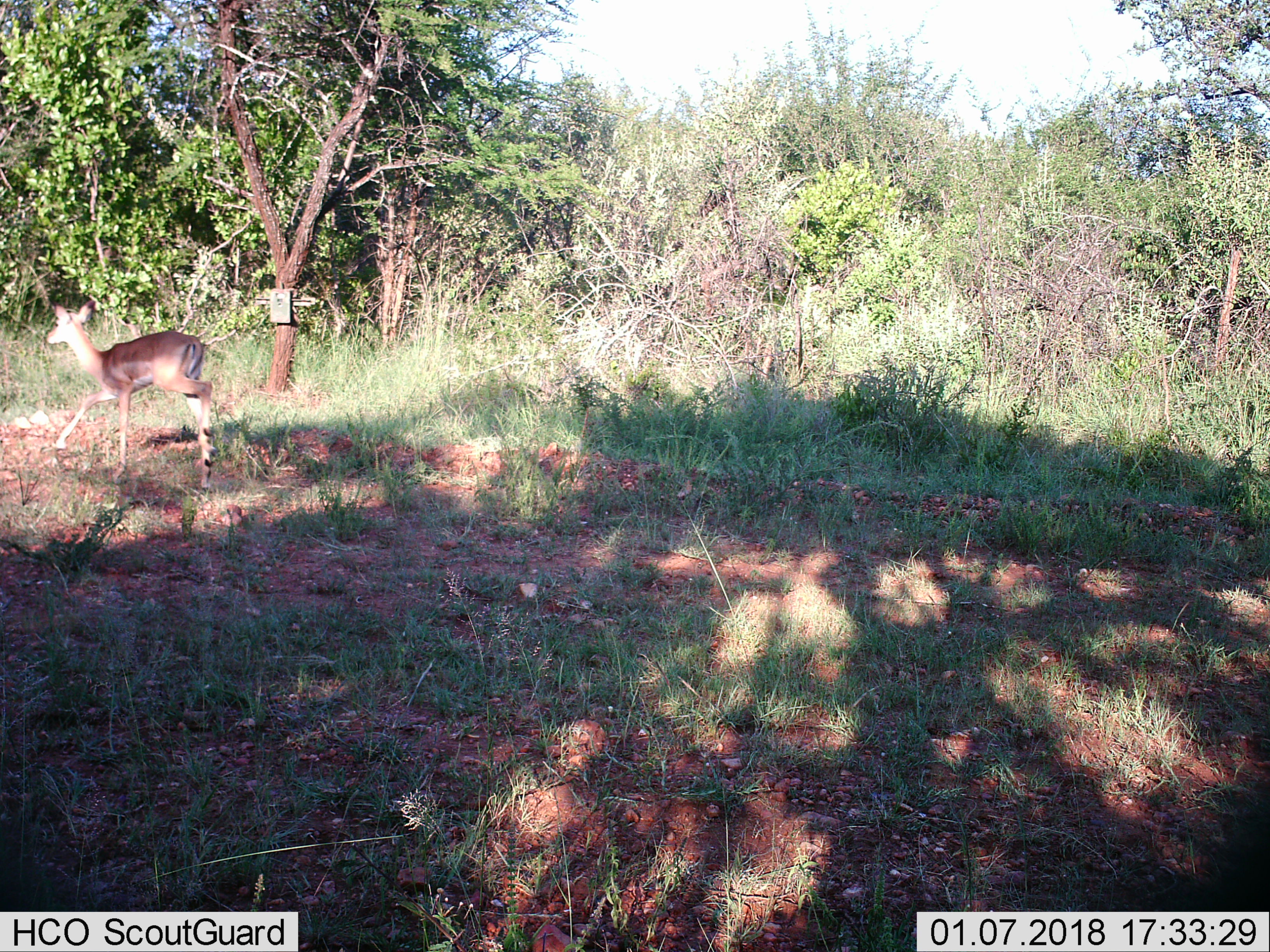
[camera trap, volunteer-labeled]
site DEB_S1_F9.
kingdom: Animalia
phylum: Chordata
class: Mammalia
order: Artiodactyla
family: Bovidae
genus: Aepyceros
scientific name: Aepyceros melampus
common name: impala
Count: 1.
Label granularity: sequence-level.